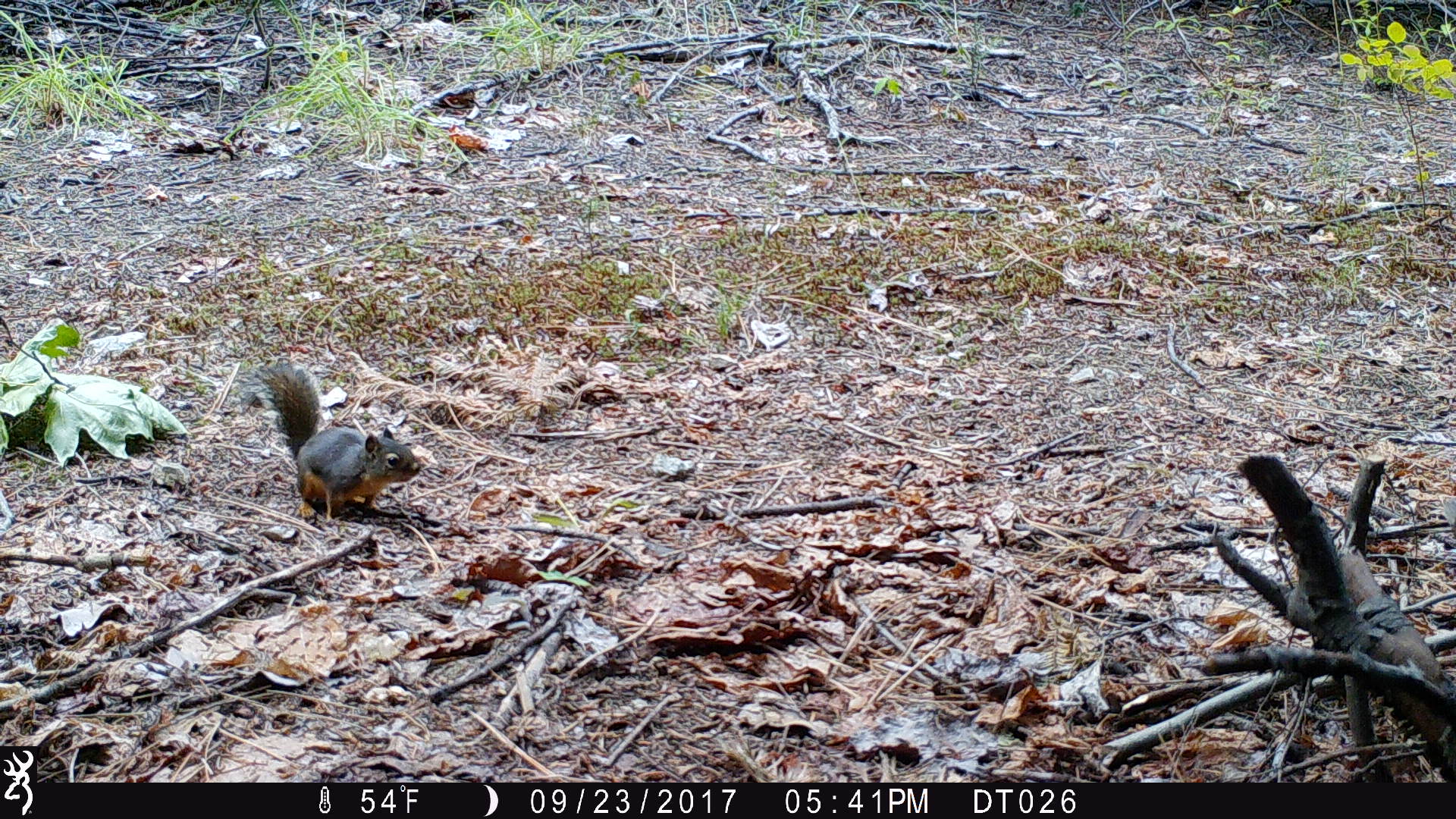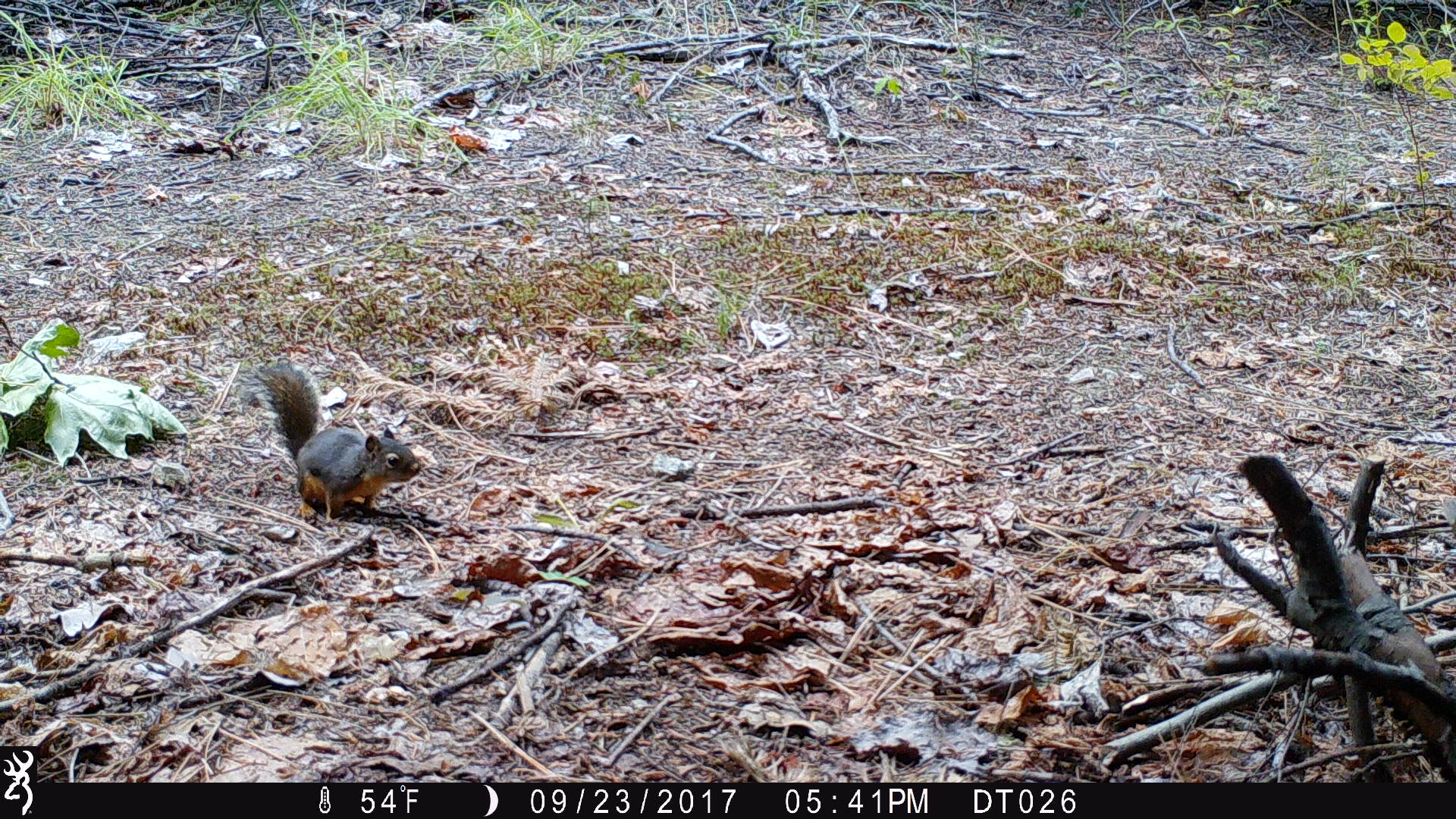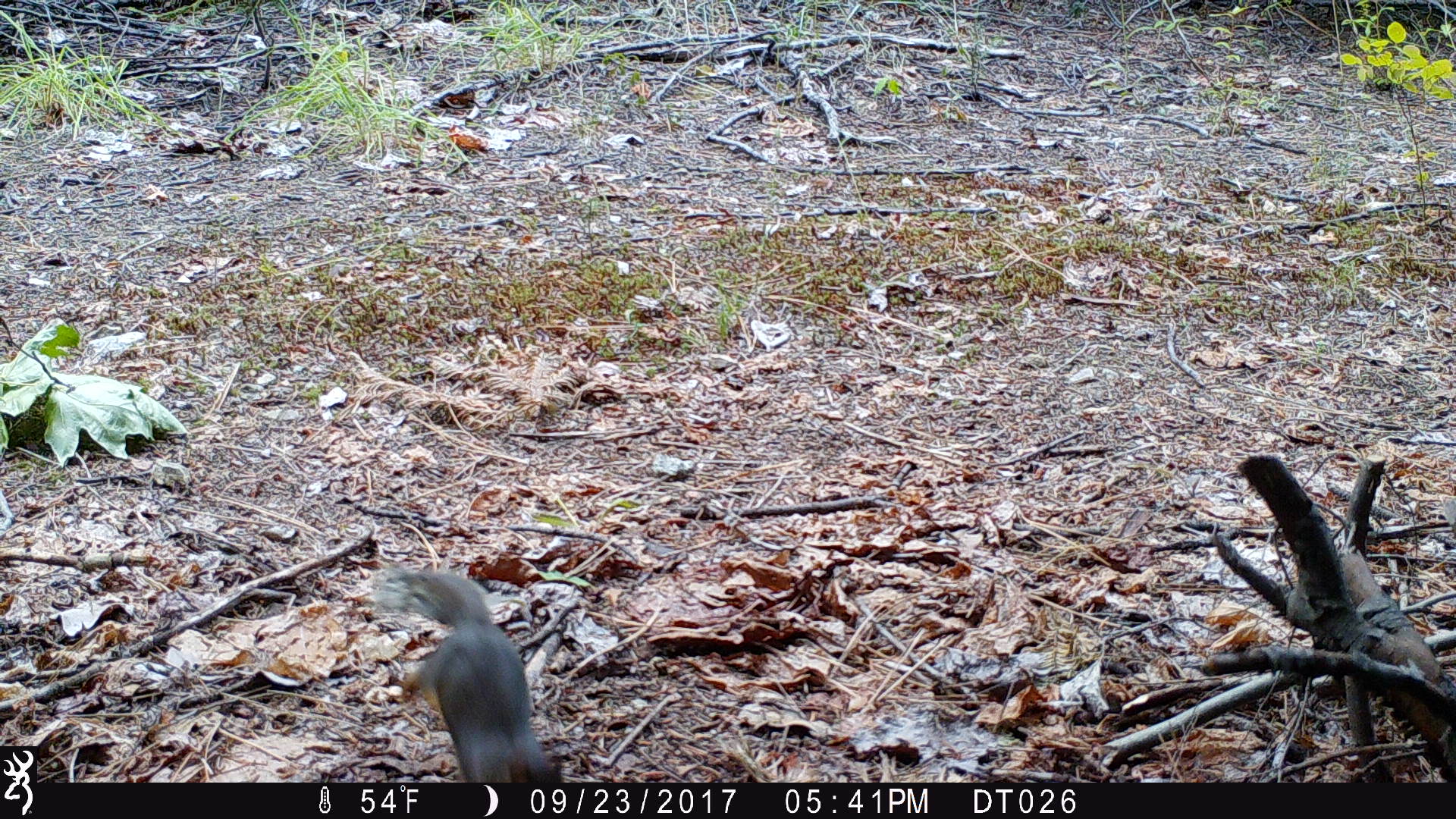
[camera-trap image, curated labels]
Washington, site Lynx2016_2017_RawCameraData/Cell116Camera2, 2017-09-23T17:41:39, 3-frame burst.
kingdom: Animalia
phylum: Chordata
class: Mammalia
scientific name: Mammalia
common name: small mammal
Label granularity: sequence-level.